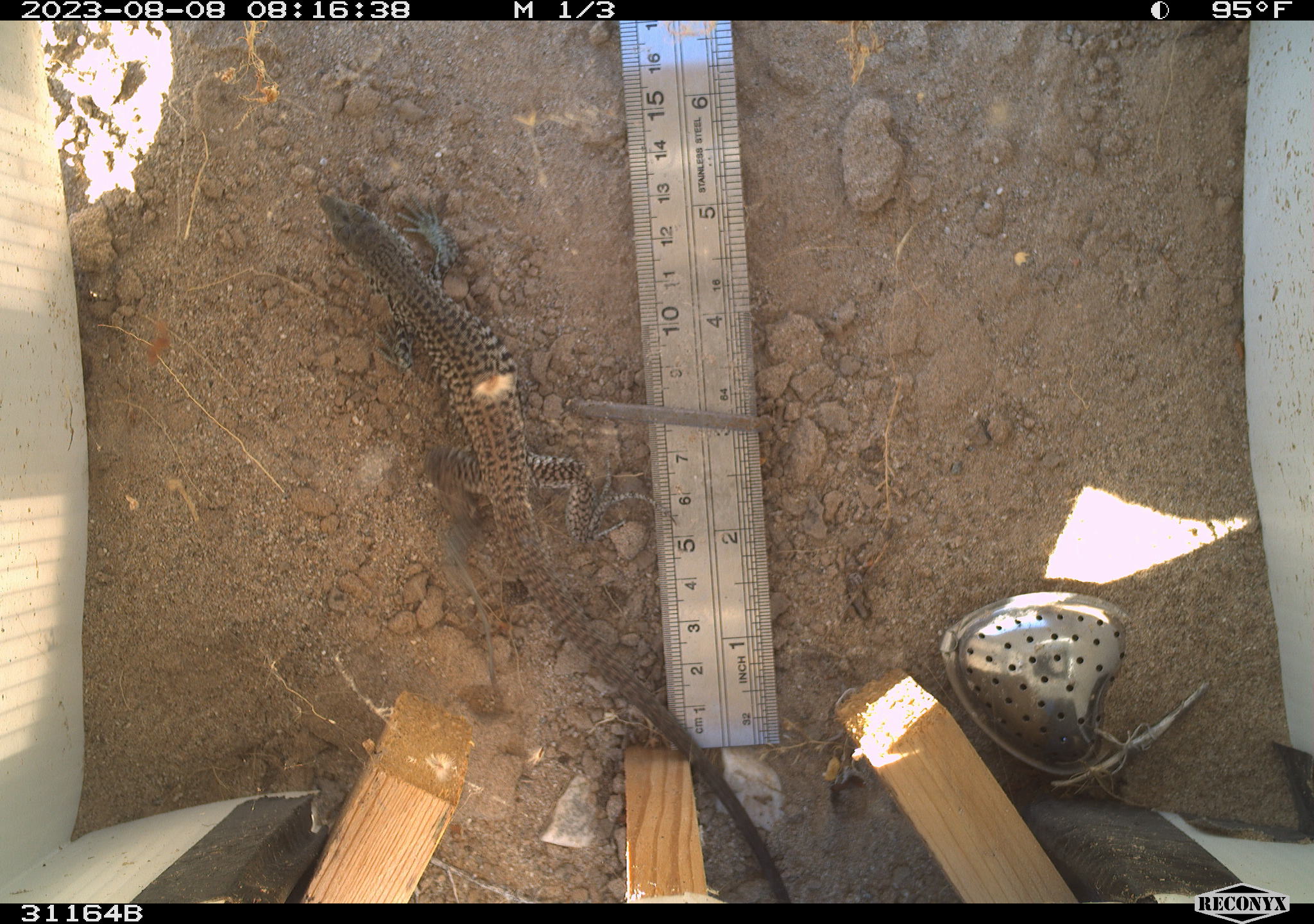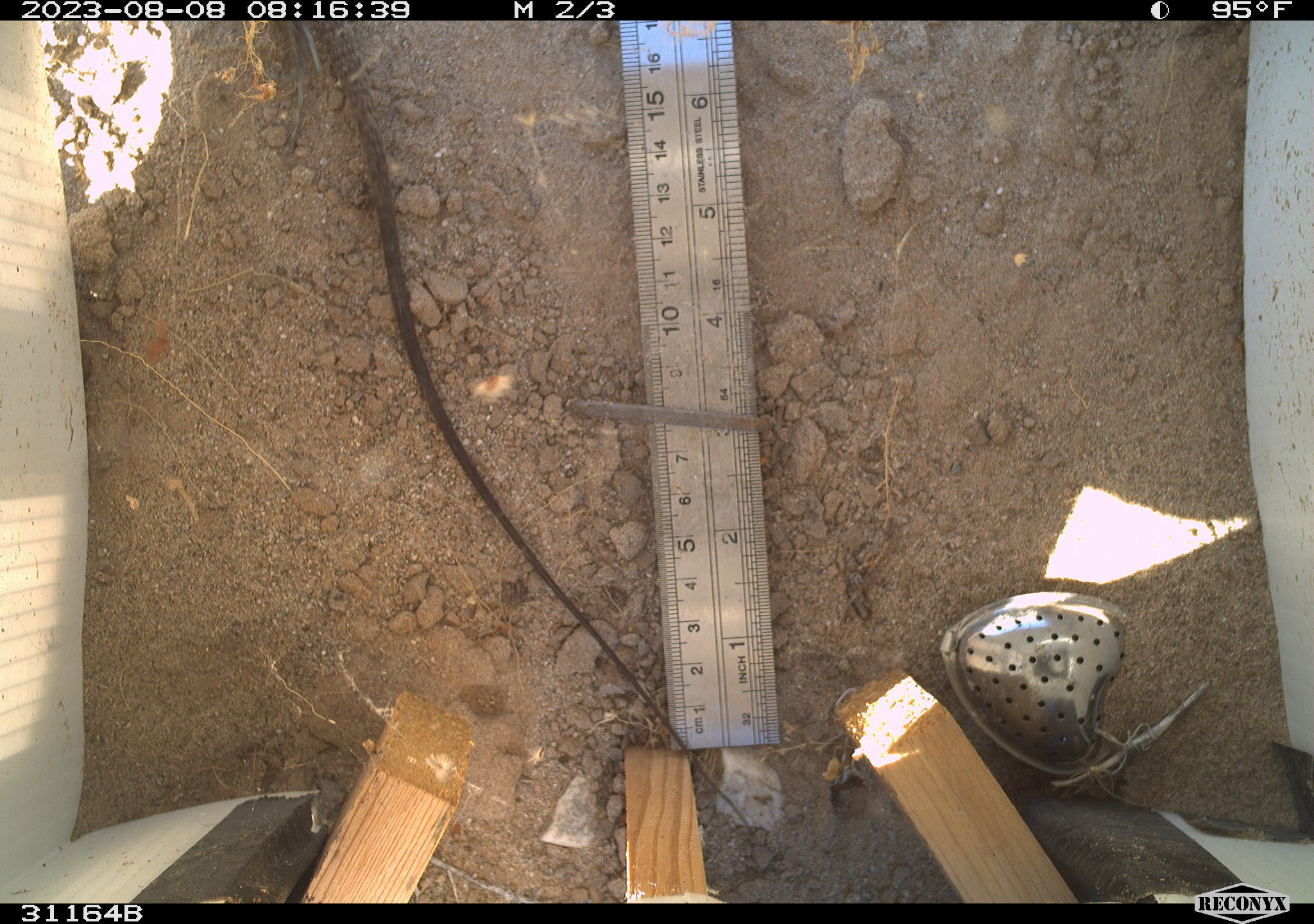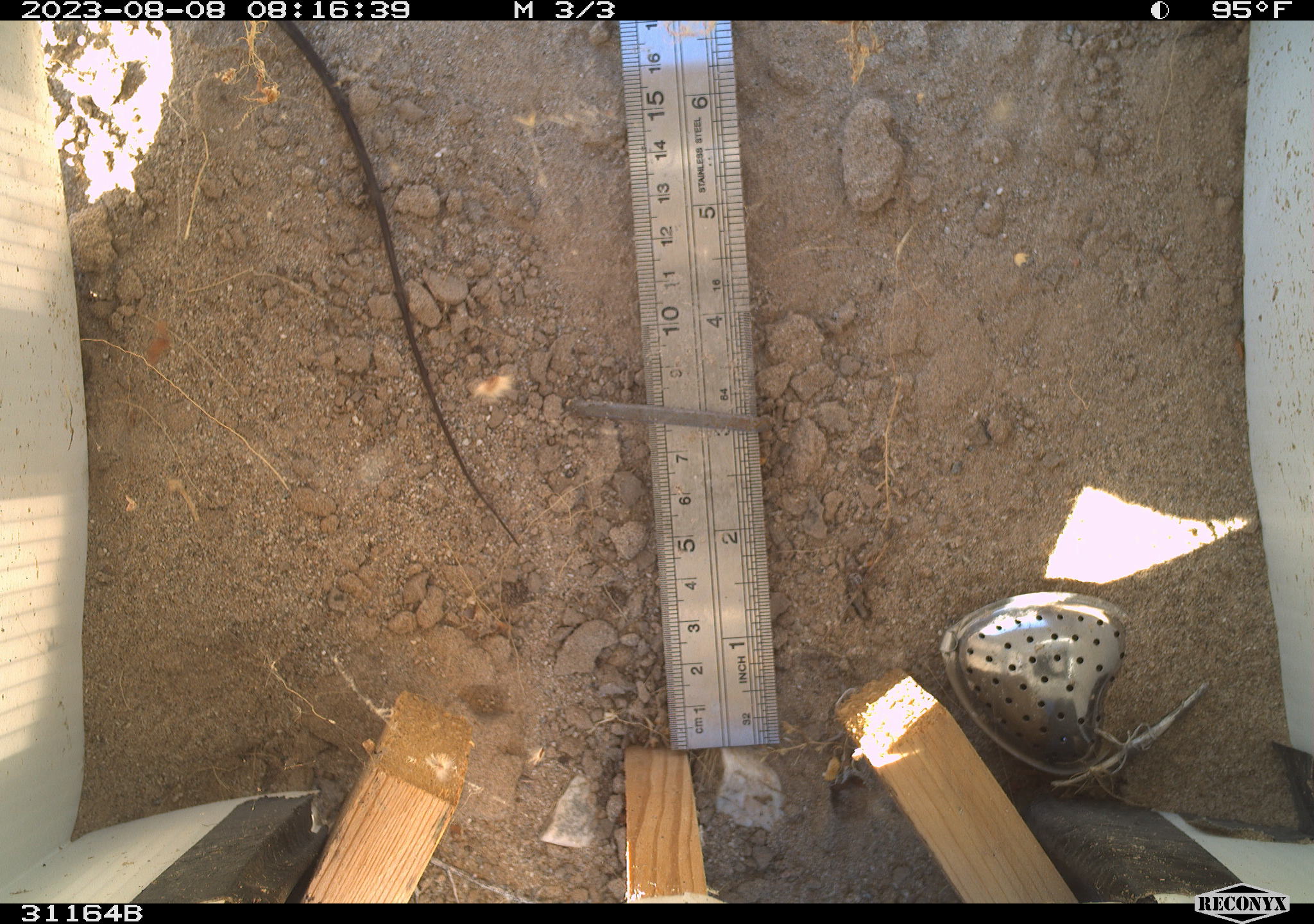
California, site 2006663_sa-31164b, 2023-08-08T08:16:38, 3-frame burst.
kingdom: Animalia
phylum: Chordata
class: Reptilia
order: Squamata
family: Teiidae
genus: Aspidoscelis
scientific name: Aspidoscelis tigris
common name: western whiptail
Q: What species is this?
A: Western whiptail (Aspidoscelis tigris).